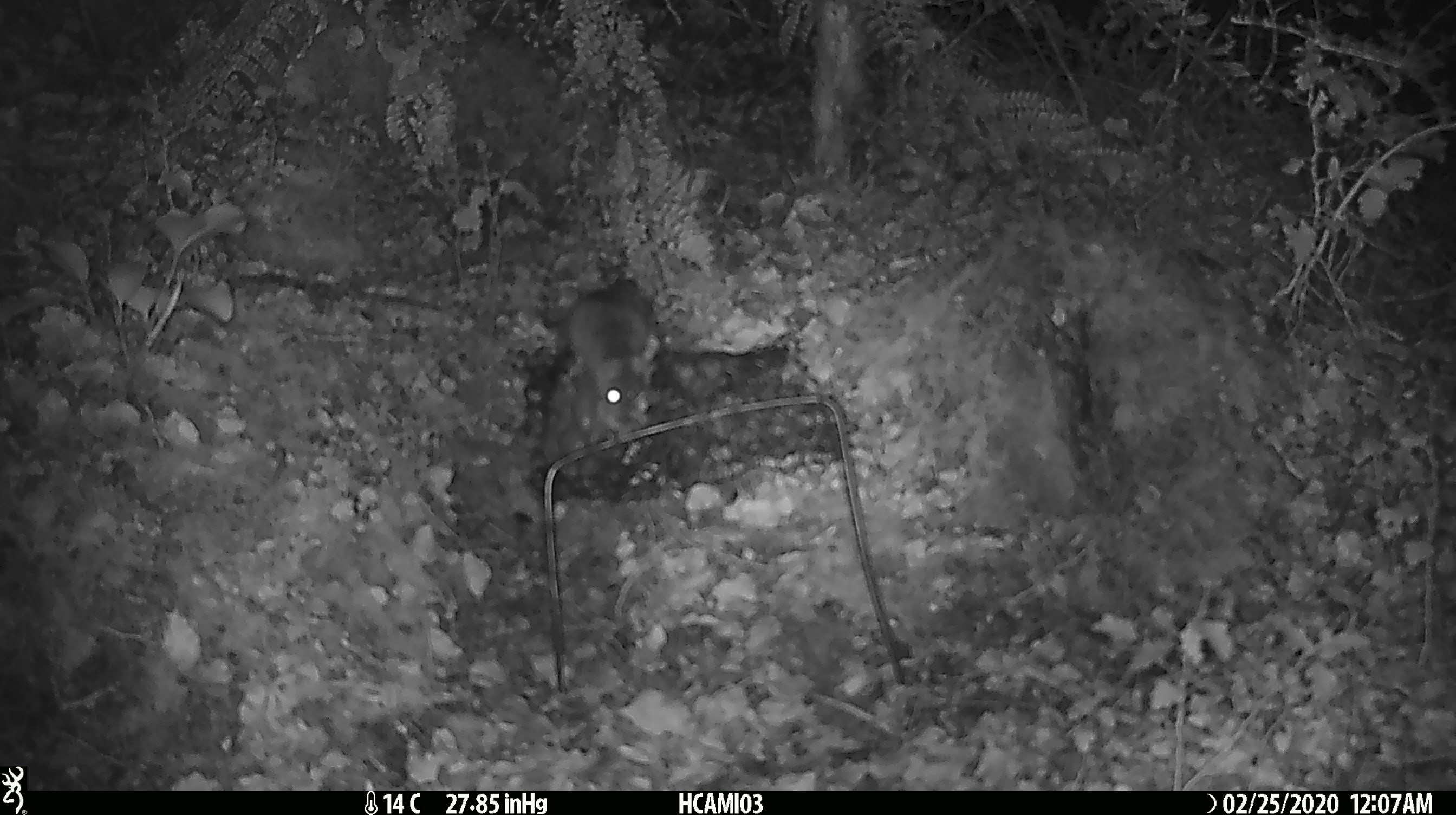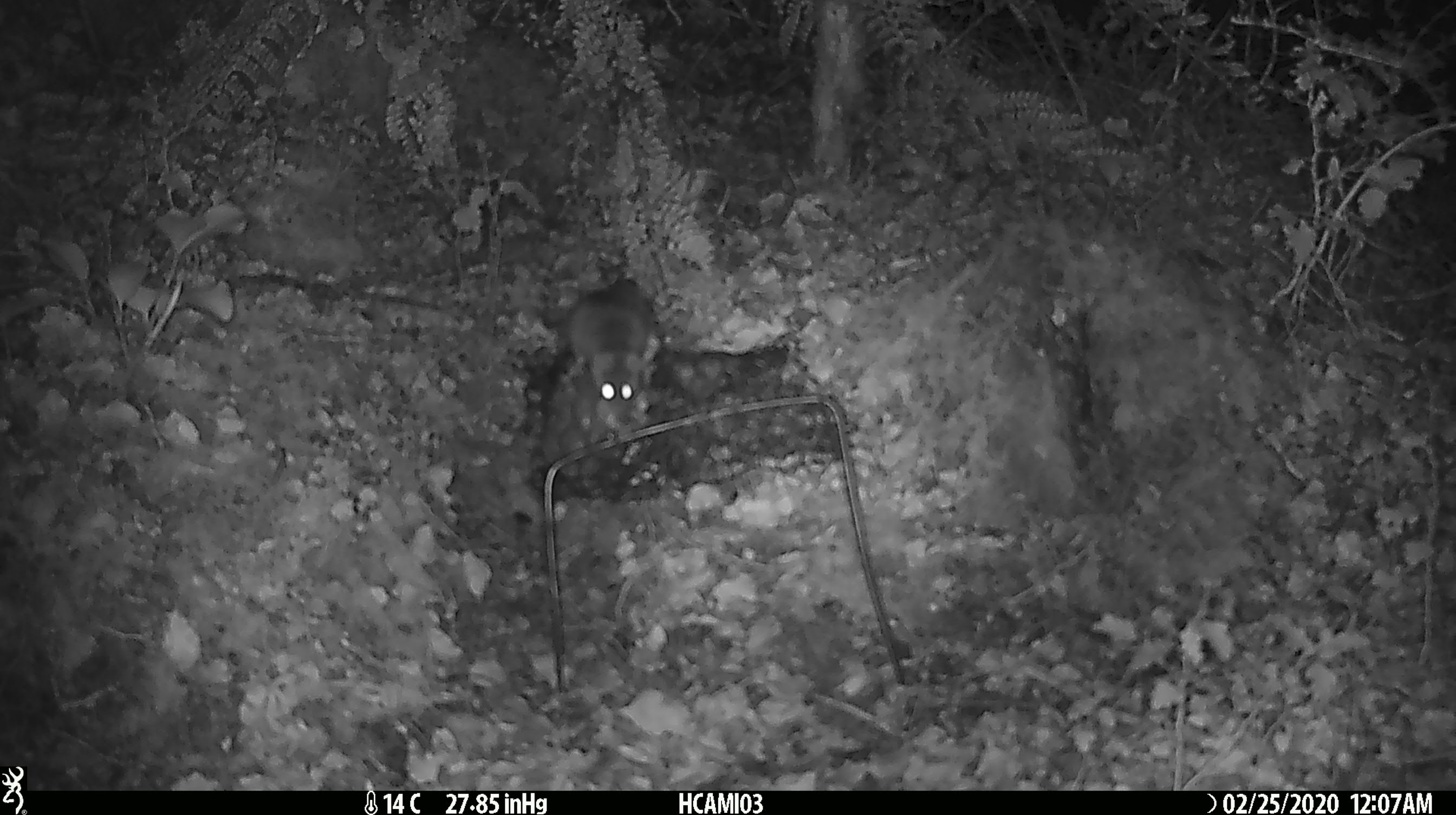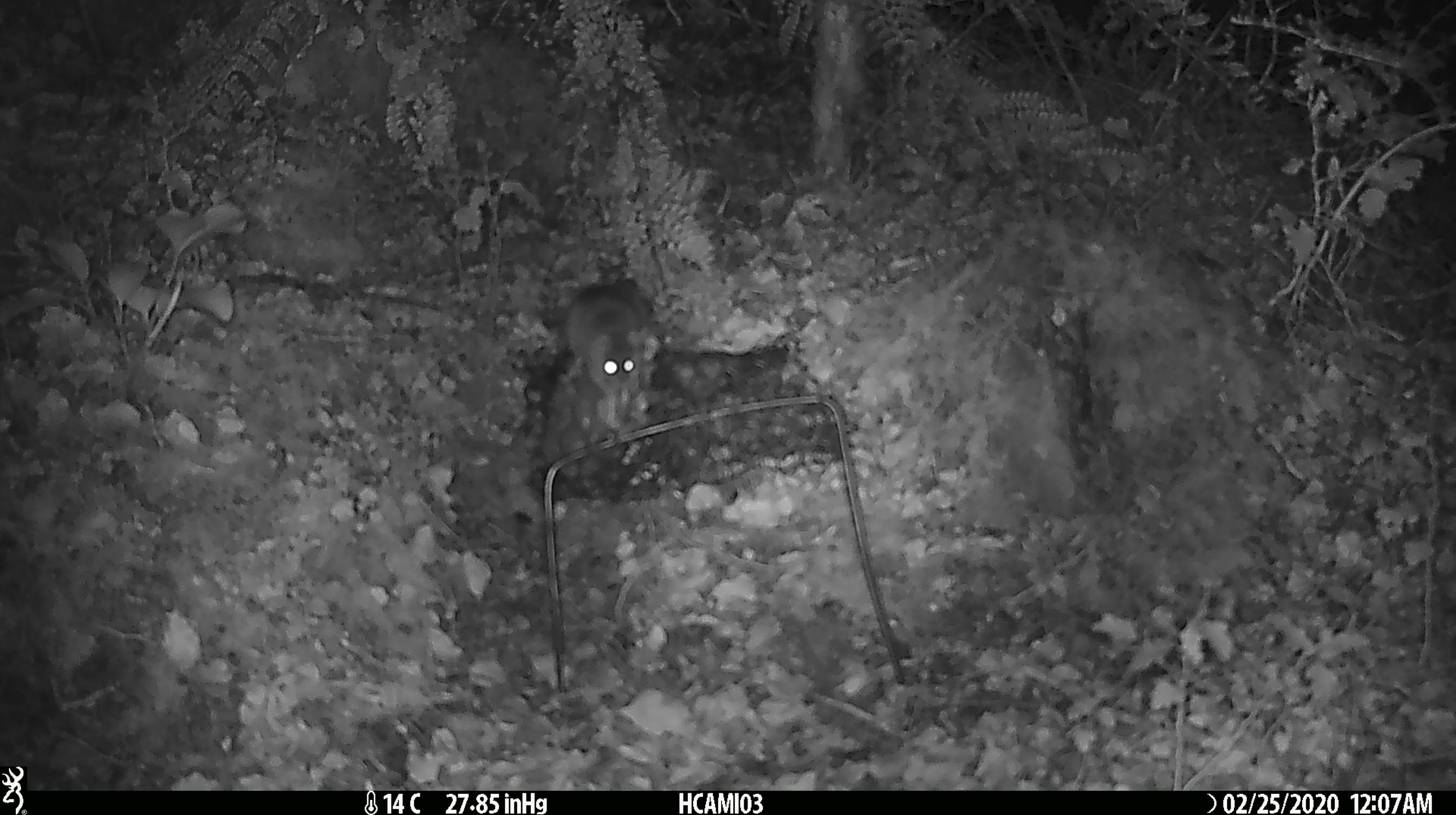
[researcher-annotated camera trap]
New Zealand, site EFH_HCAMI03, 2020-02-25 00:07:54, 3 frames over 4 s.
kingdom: Animalia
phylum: Chordata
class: Mammalia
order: Rodentia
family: Muridae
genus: Mus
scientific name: Mus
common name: mouse